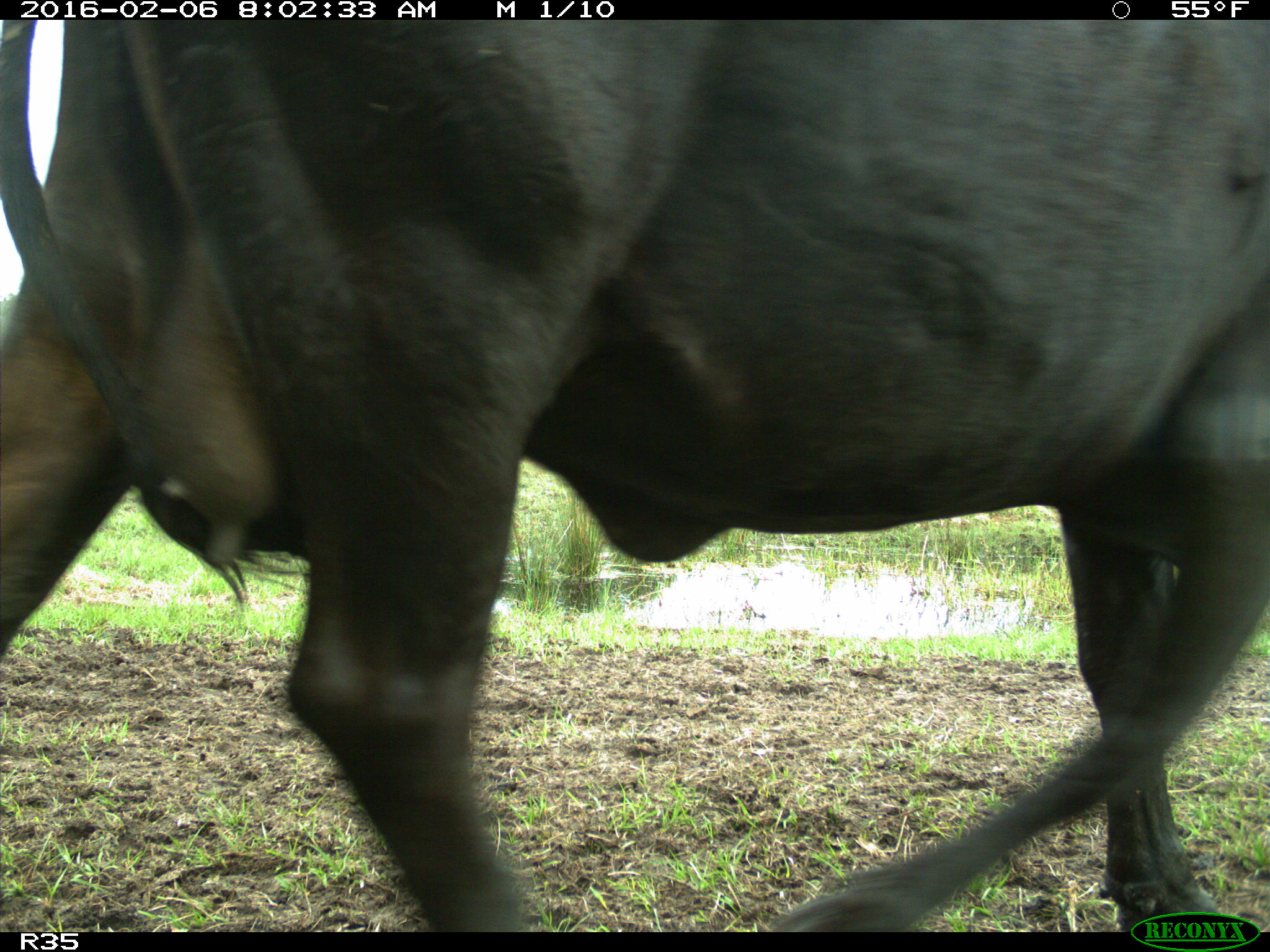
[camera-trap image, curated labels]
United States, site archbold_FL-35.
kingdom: Animalia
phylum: Chordata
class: Mammalia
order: Artiodactyla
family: Bovidae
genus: Bos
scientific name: Bos taurus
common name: domestic cow